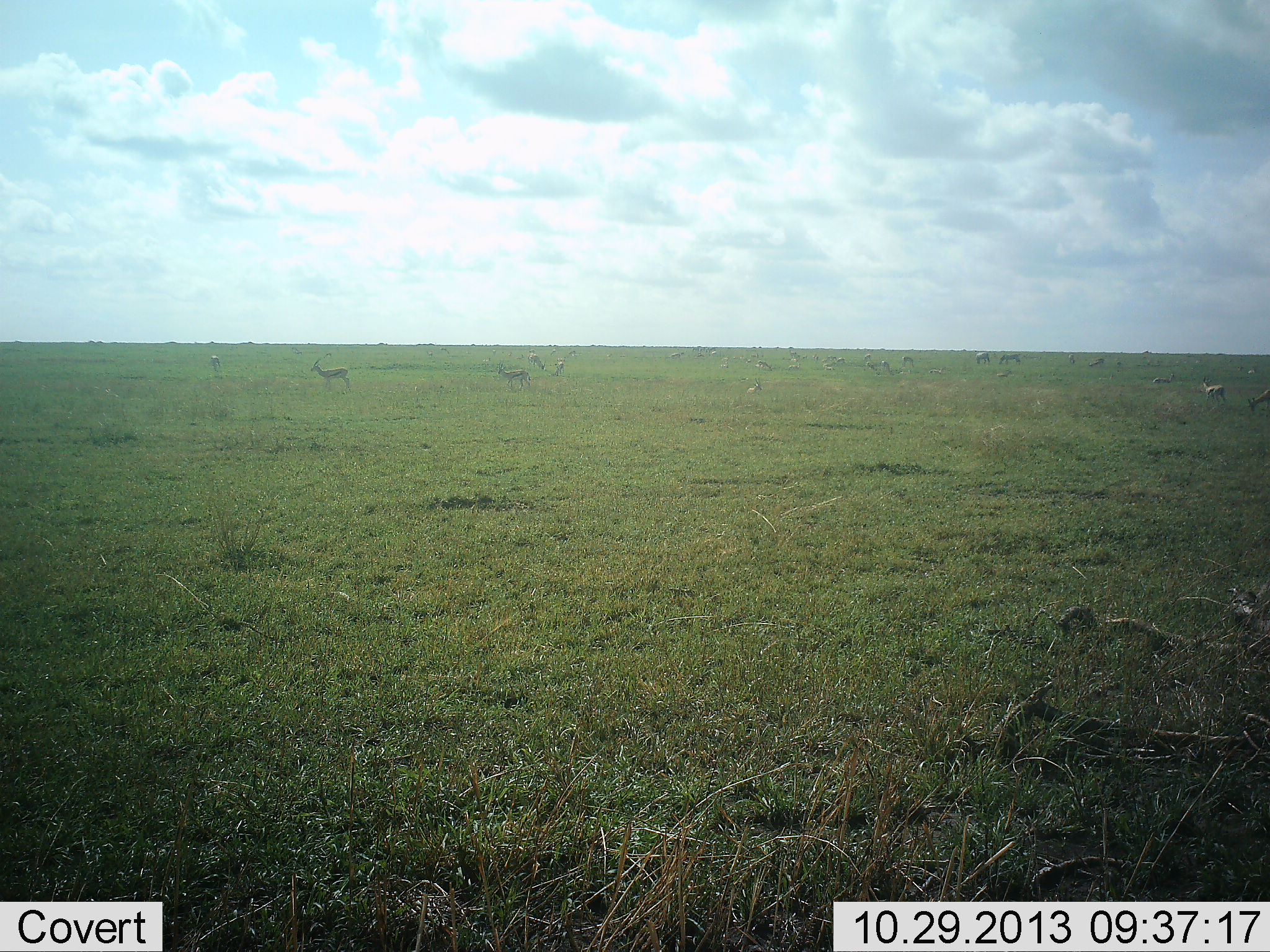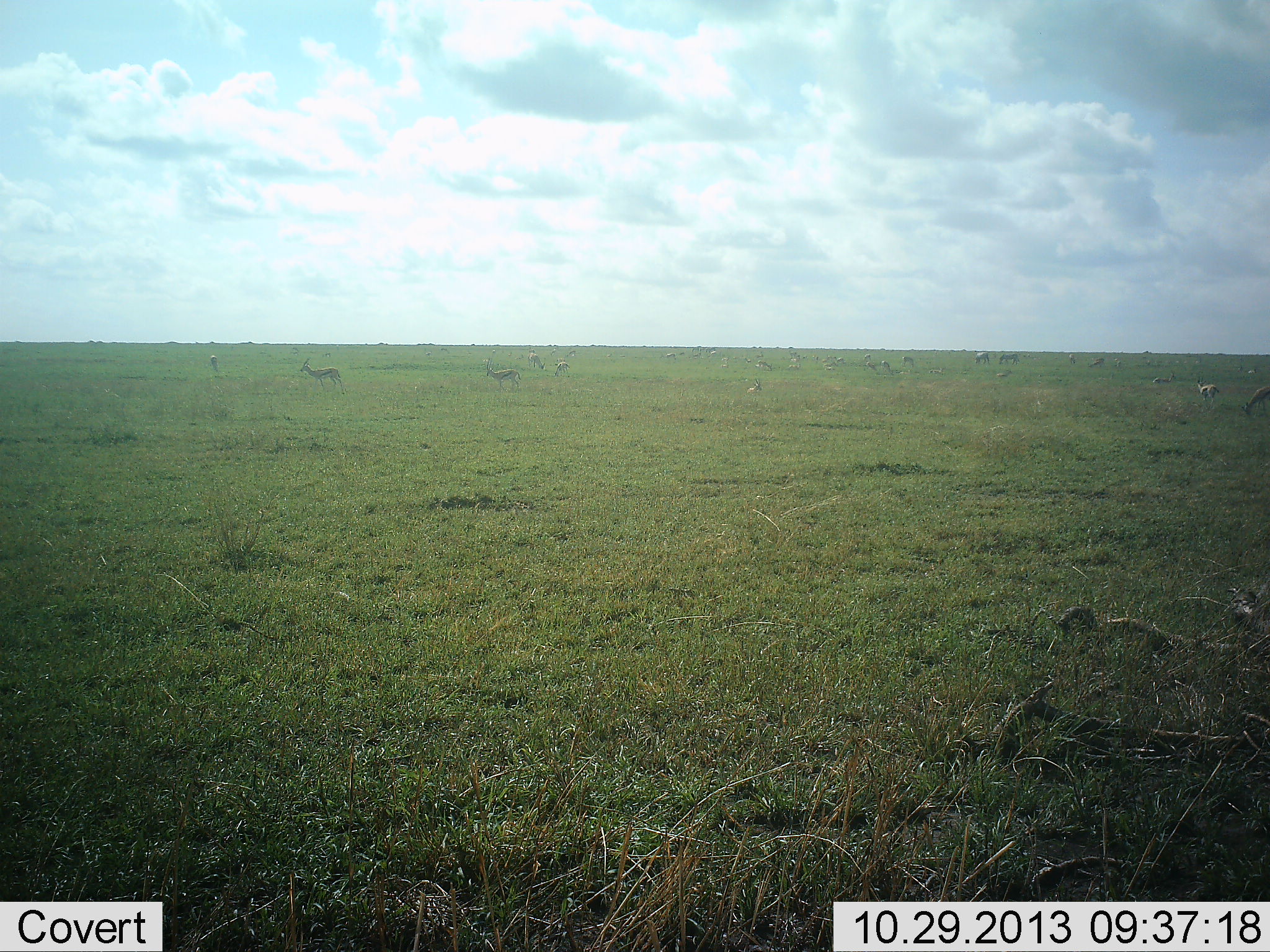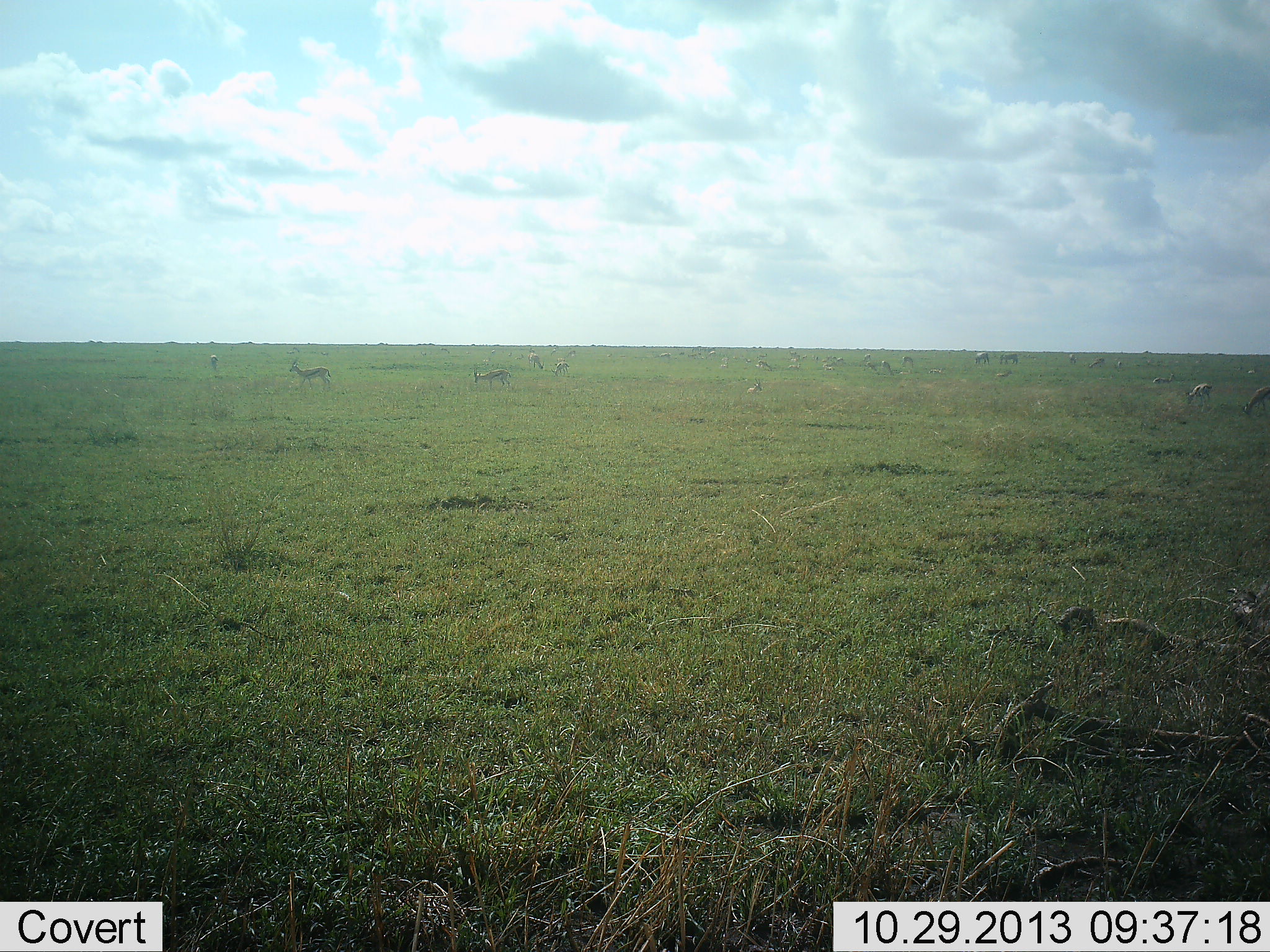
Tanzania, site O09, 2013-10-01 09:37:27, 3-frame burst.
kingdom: Animalia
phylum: Chordata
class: Mammalia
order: Artiodactyla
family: Bovidae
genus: Eudorcas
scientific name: Eudorcas thomsonii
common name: thomson's gazelle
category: gazellethomsons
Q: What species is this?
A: Gazellethomsons (thomson's gazelle) (Eudorcas thomsonii).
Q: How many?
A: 11-50.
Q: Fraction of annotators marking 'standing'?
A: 86%.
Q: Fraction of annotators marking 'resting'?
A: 14%.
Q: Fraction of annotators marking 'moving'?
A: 71%.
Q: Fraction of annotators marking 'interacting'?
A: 0%.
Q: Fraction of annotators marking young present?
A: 0%.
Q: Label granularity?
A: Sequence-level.